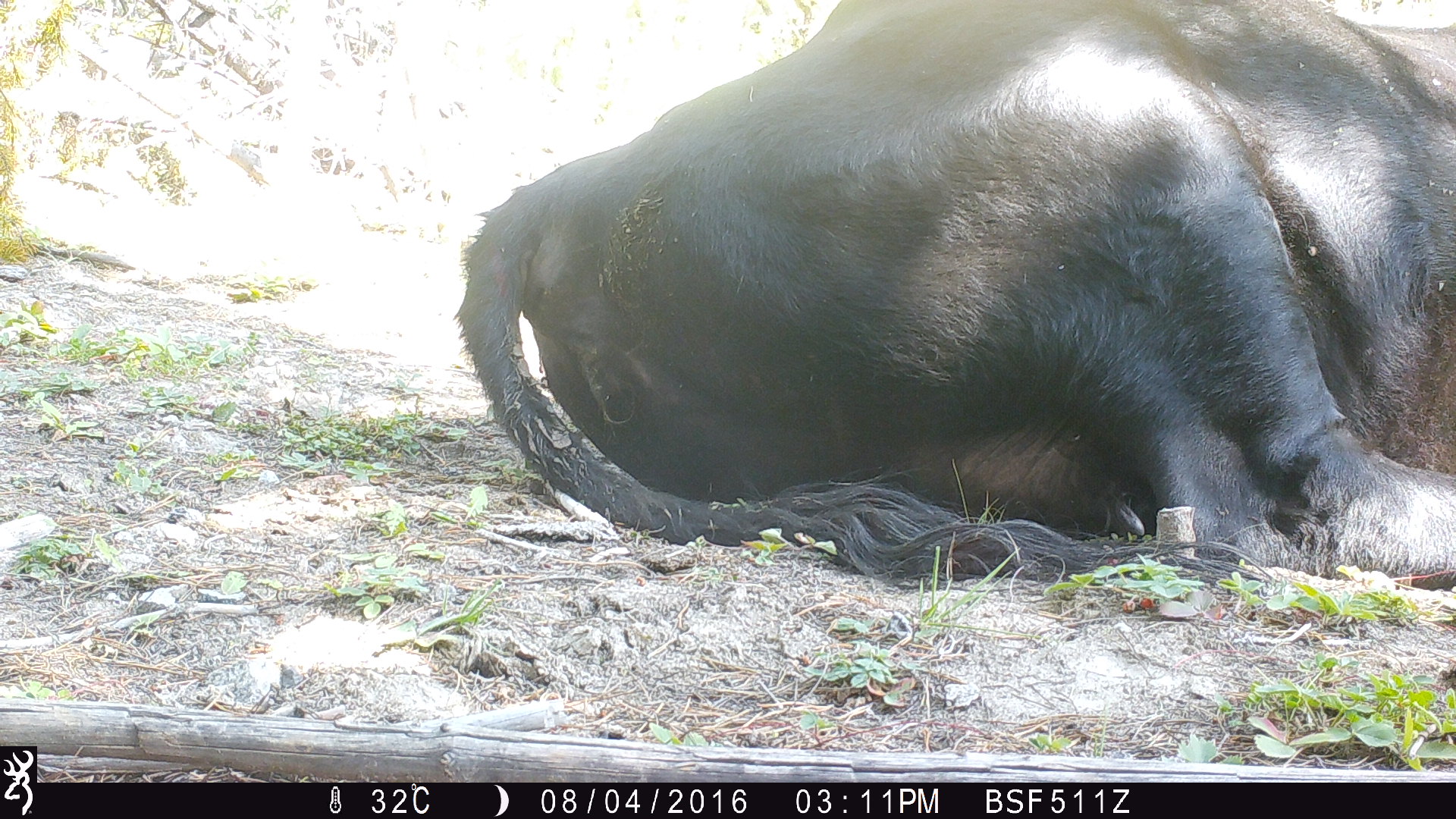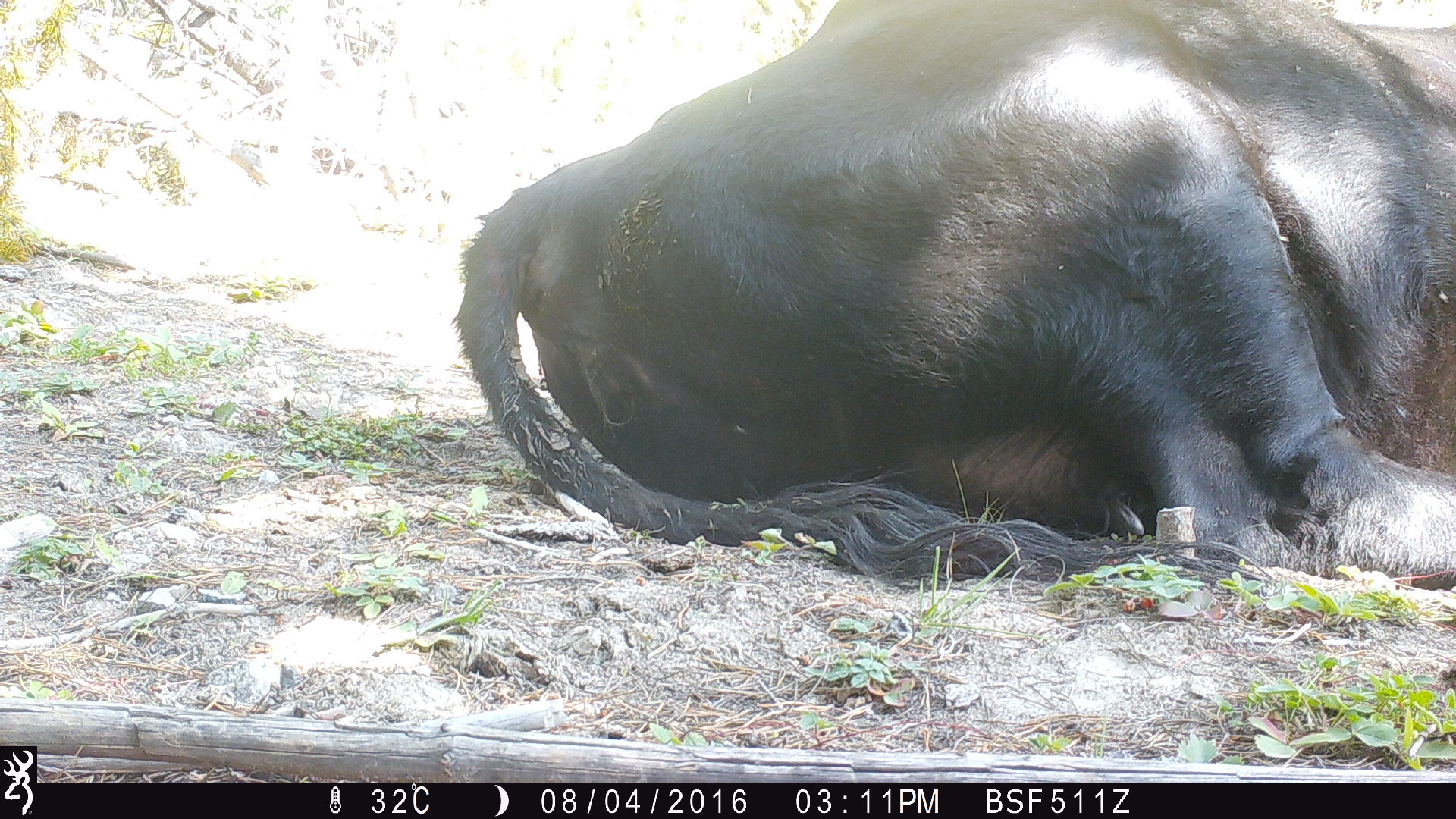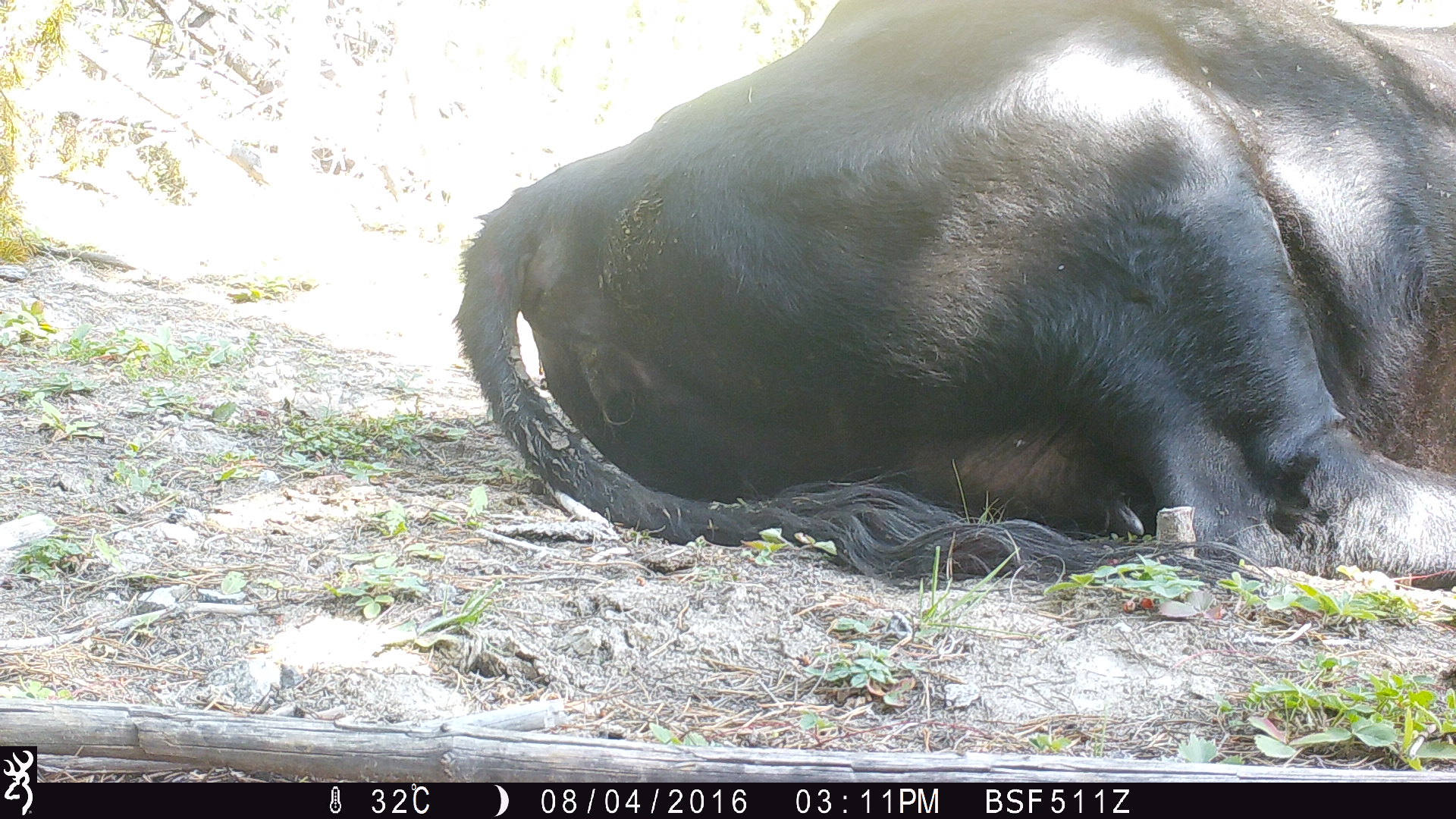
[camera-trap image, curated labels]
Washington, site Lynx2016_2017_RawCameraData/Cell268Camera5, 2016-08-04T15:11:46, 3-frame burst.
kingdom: Animalia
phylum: Chordata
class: Mammalia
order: Artiodactyla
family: Bovidae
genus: Bos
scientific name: Bos taurus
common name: domestic cattle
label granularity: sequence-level